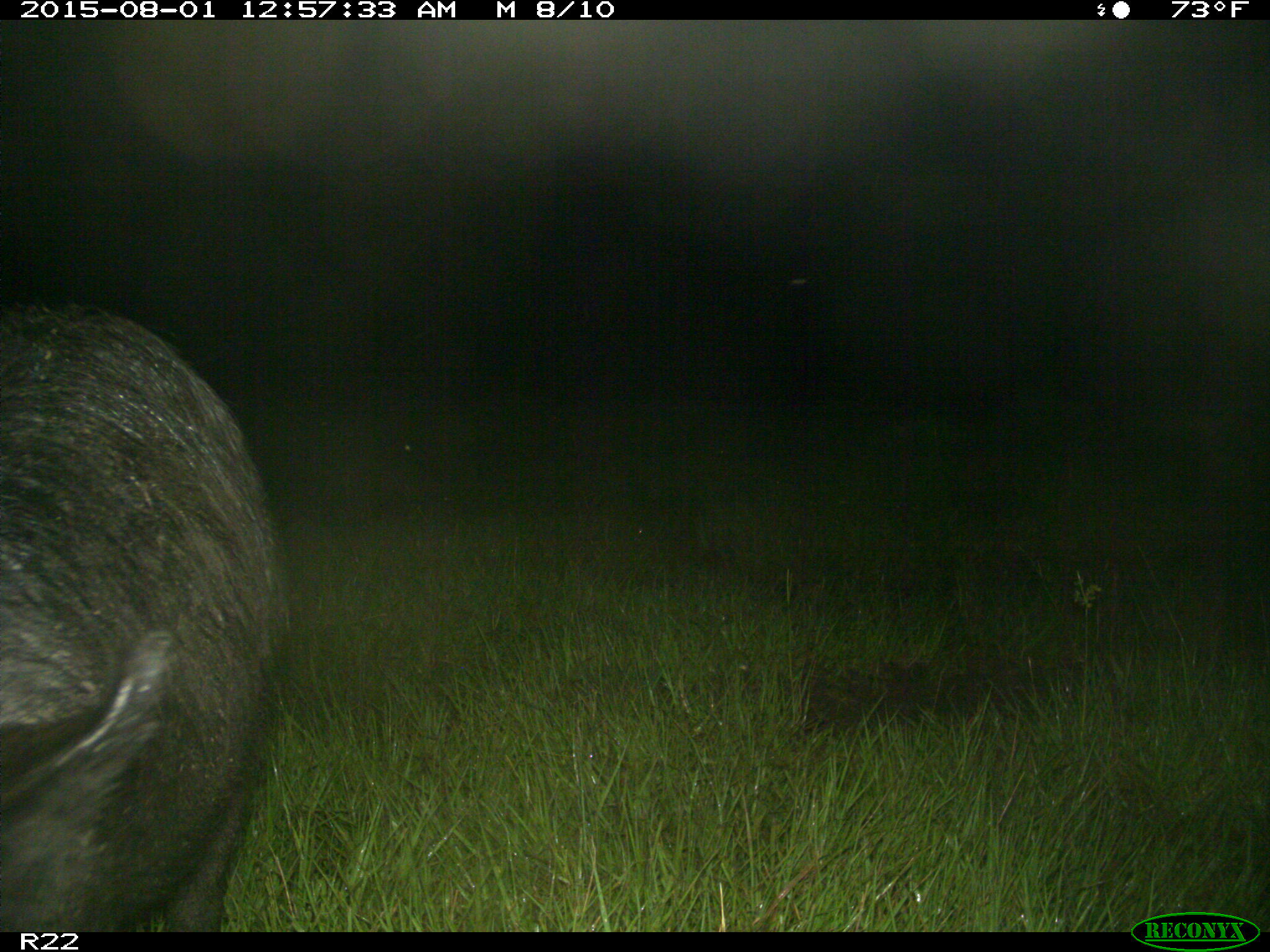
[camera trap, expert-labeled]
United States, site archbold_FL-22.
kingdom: Animalia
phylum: Chordata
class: Mammalia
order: Artiodactyla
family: Suidae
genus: Sus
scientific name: Sus scrofa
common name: wild boar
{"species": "Sus scrofa (wild boar)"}